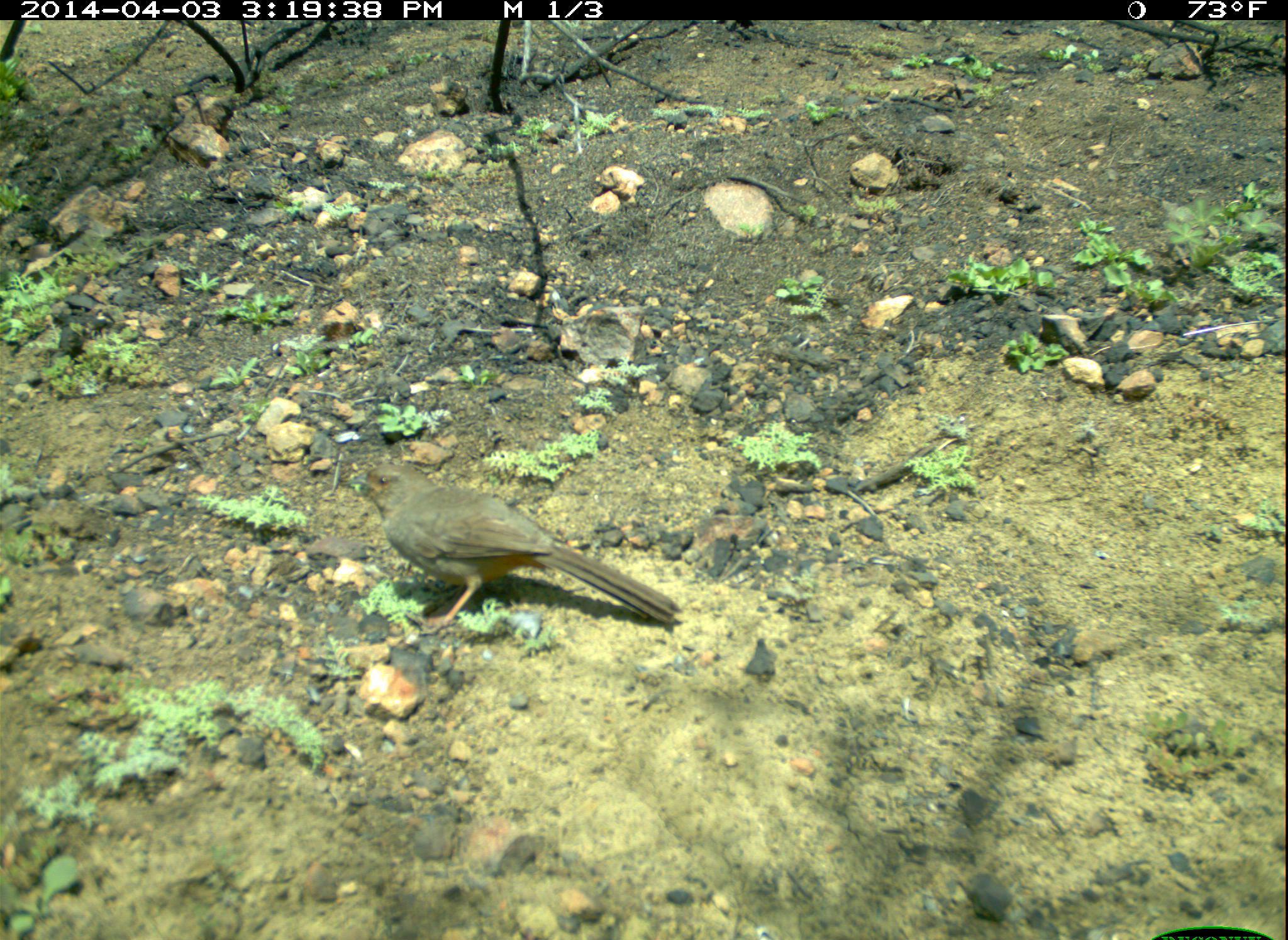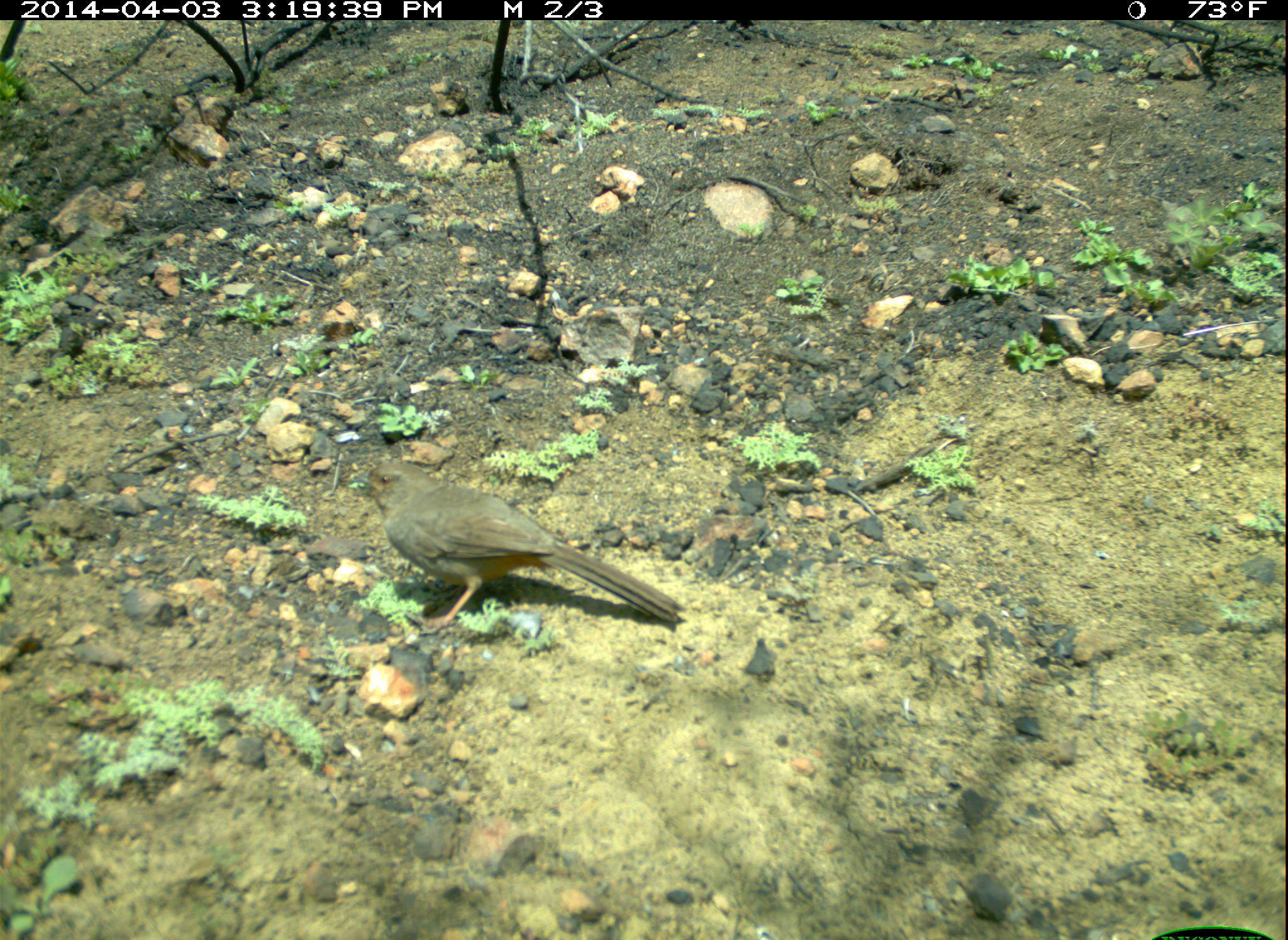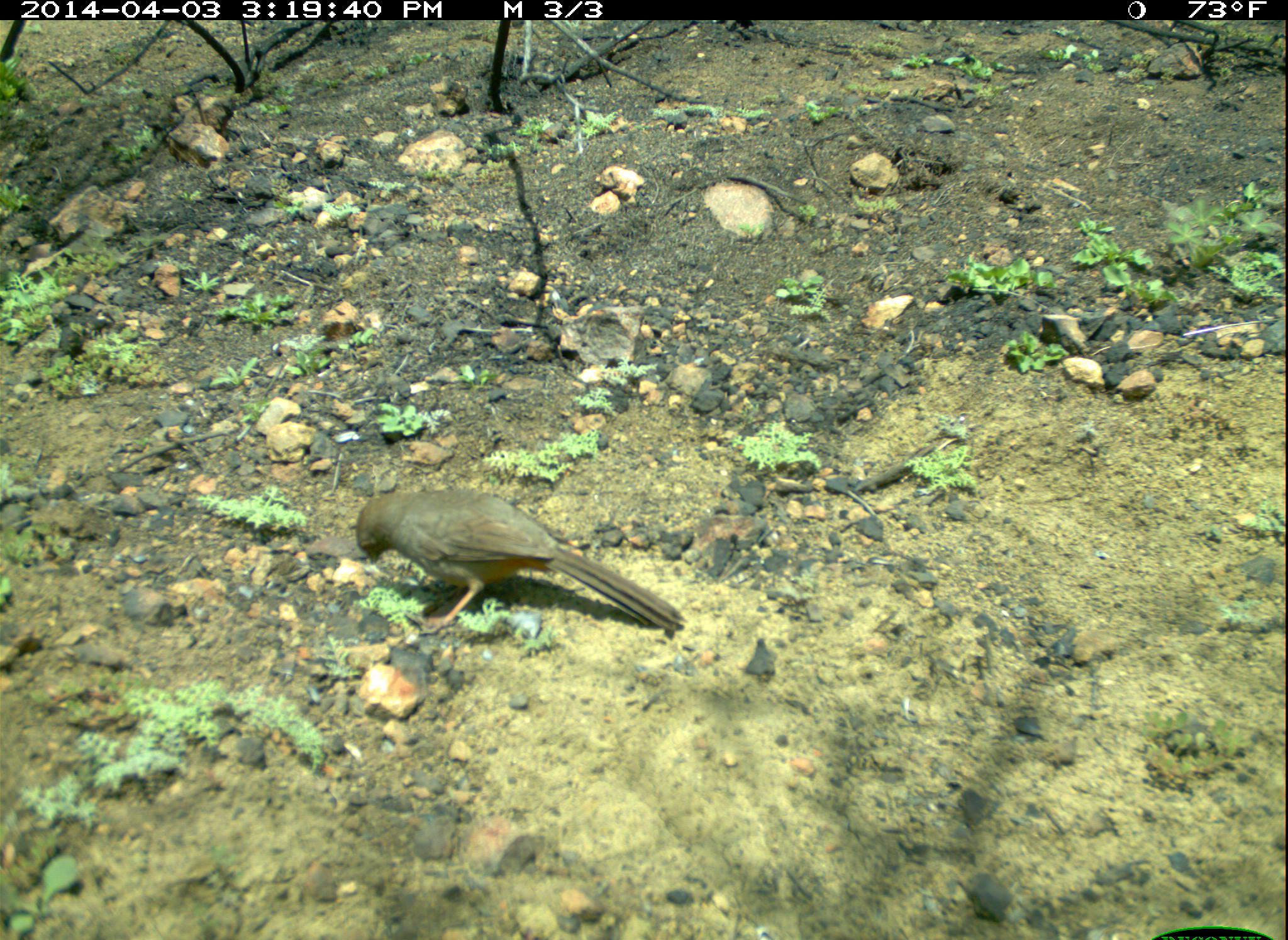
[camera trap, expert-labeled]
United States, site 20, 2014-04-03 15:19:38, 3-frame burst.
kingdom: Animalia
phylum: Chordata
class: Aves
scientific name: Aves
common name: bird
Bird (Aves).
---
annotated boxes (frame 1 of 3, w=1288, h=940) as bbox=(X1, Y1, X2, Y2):
bird: bbox=(343, 462, 686, 633)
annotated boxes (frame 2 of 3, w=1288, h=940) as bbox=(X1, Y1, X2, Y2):
bird: bbox=(343, 462, 687, 638)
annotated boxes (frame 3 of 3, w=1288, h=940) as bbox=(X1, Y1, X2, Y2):
bird: bbox=(354, 489, 687, 636)